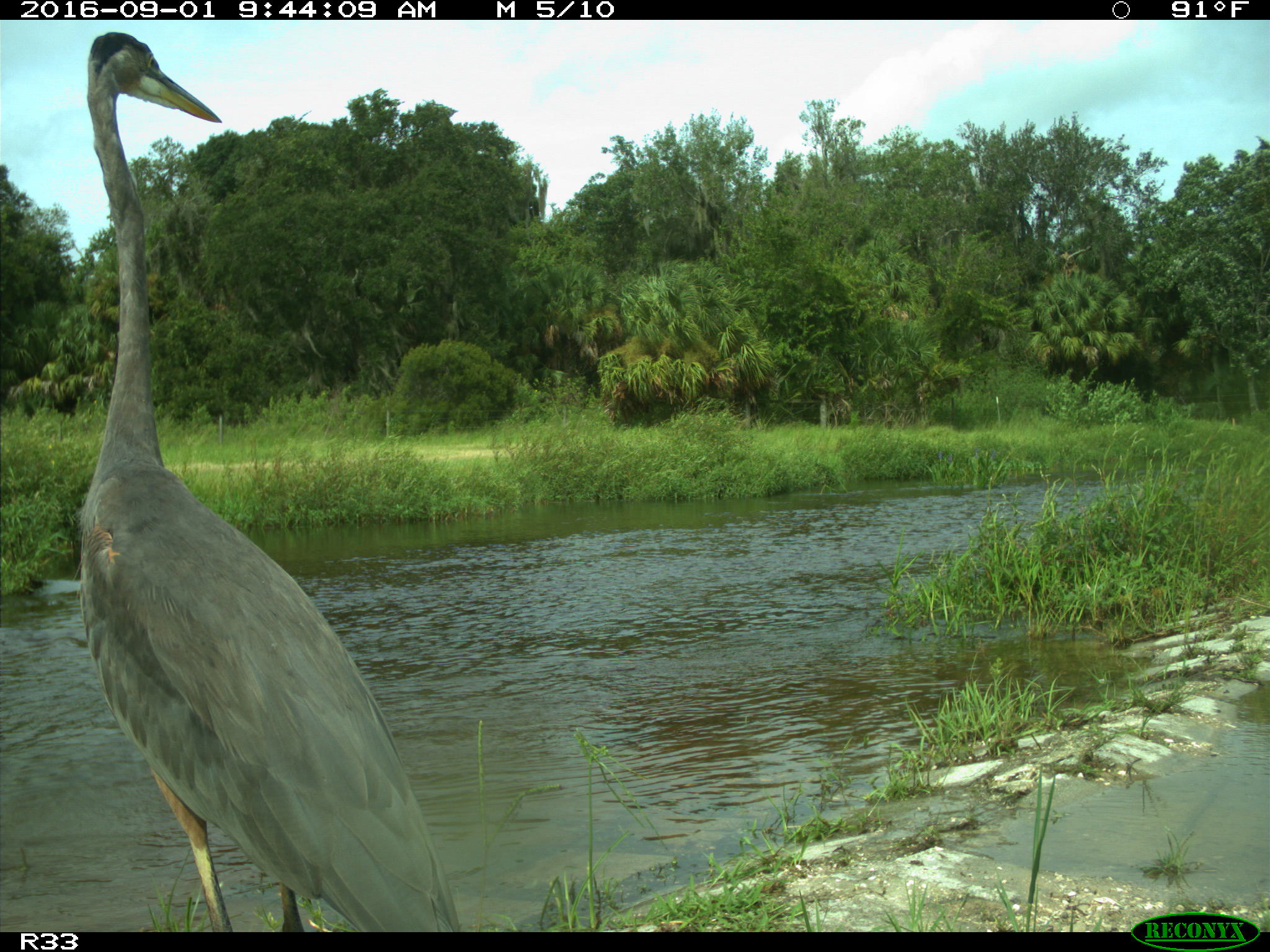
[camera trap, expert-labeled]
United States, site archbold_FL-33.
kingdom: Animalia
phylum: Chordata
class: Aves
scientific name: Aves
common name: birds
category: unidentified bird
Unidentified bird (birds) (Aves).